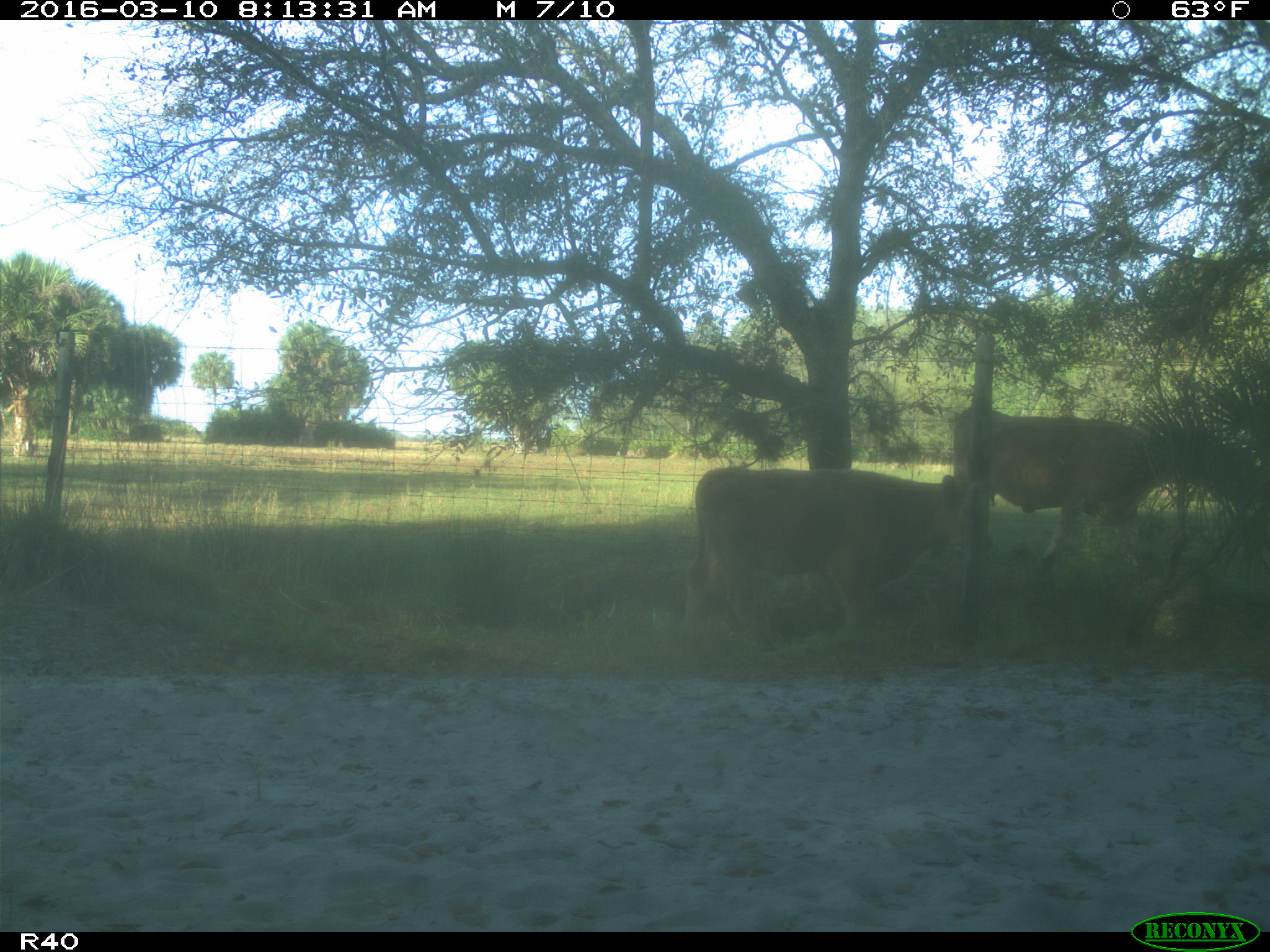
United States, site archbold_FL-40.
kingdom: Animalia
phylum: Chordata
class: Mammalia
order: Artiodactyla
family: Bovidae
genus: Bos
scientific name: Bos taurus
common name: domestic cow